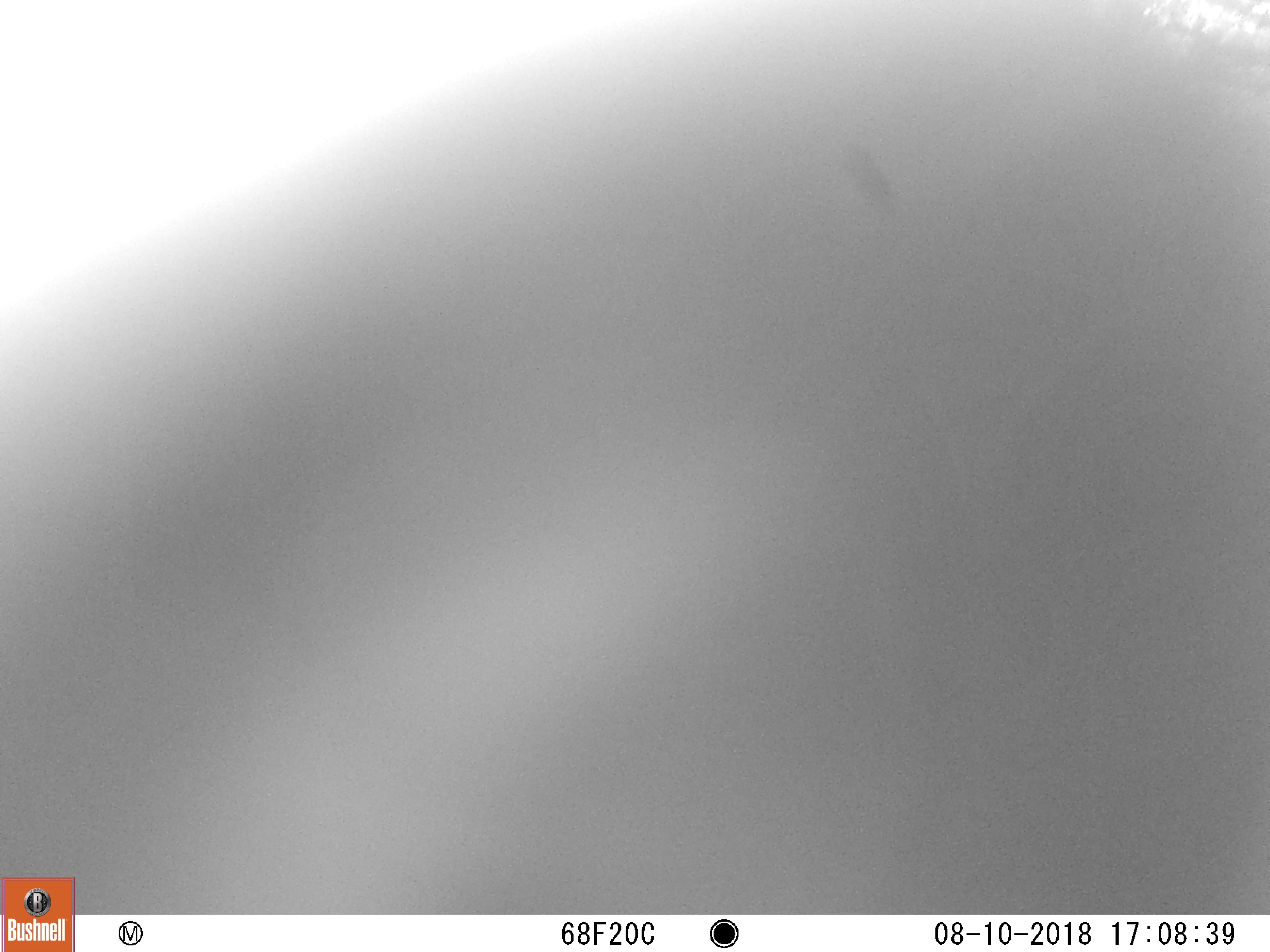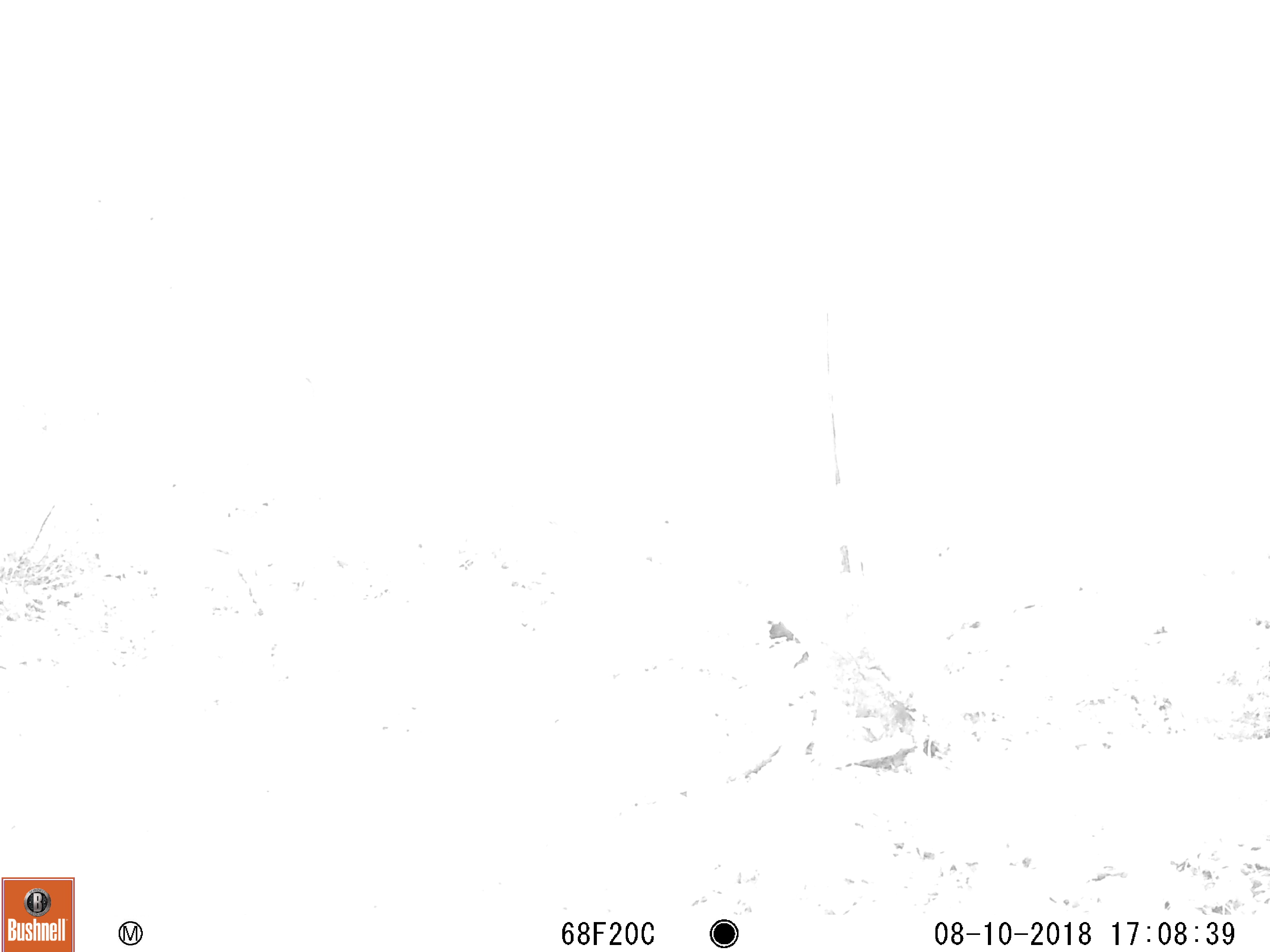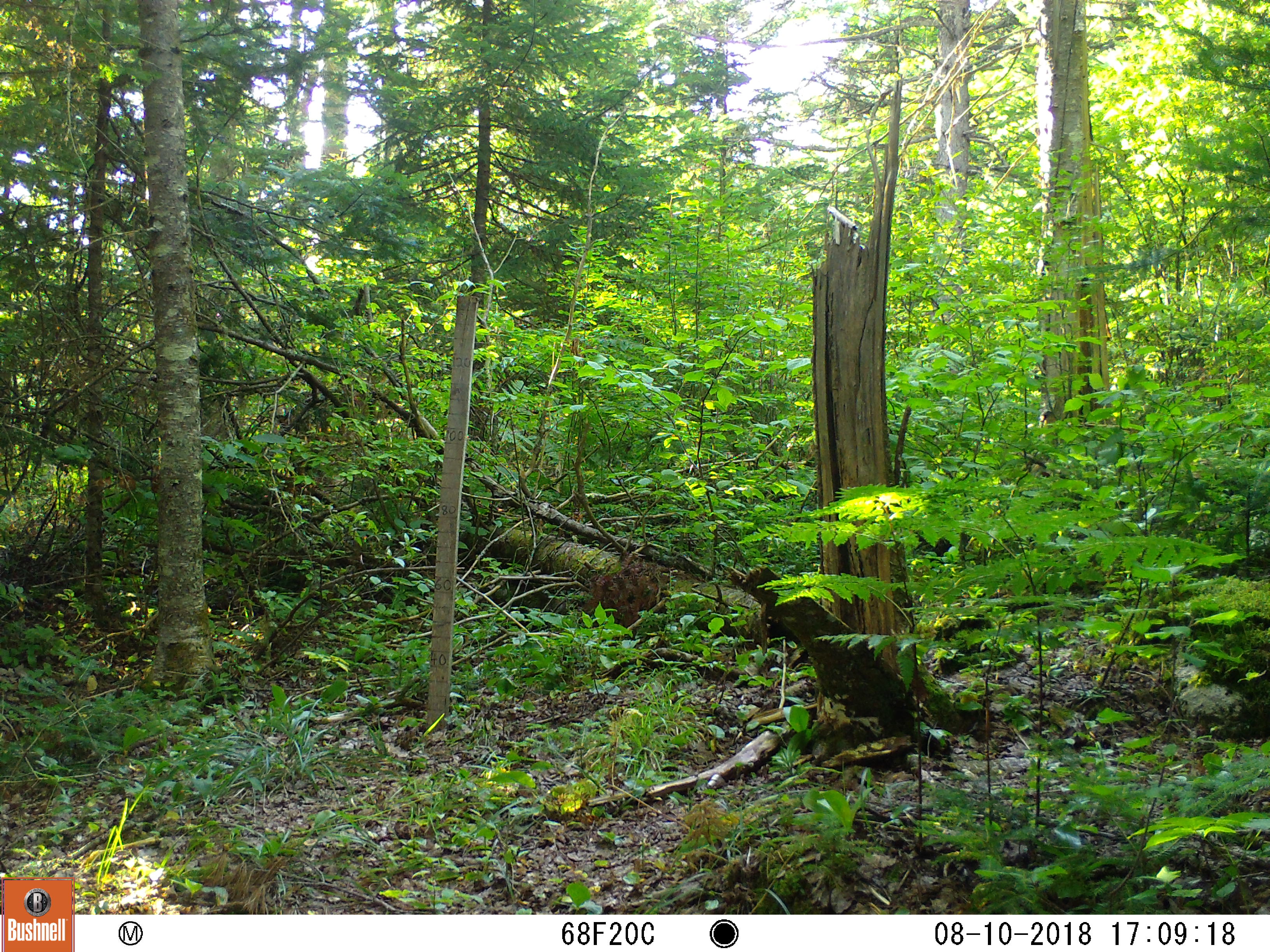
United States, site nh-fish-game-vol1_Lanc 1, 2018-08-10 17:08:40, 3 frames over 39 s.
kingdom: Animalia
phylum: Chordata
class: Mammalia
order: Carnivora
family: Ursidae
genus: Ursus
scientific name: Ursus americanus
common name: black bear